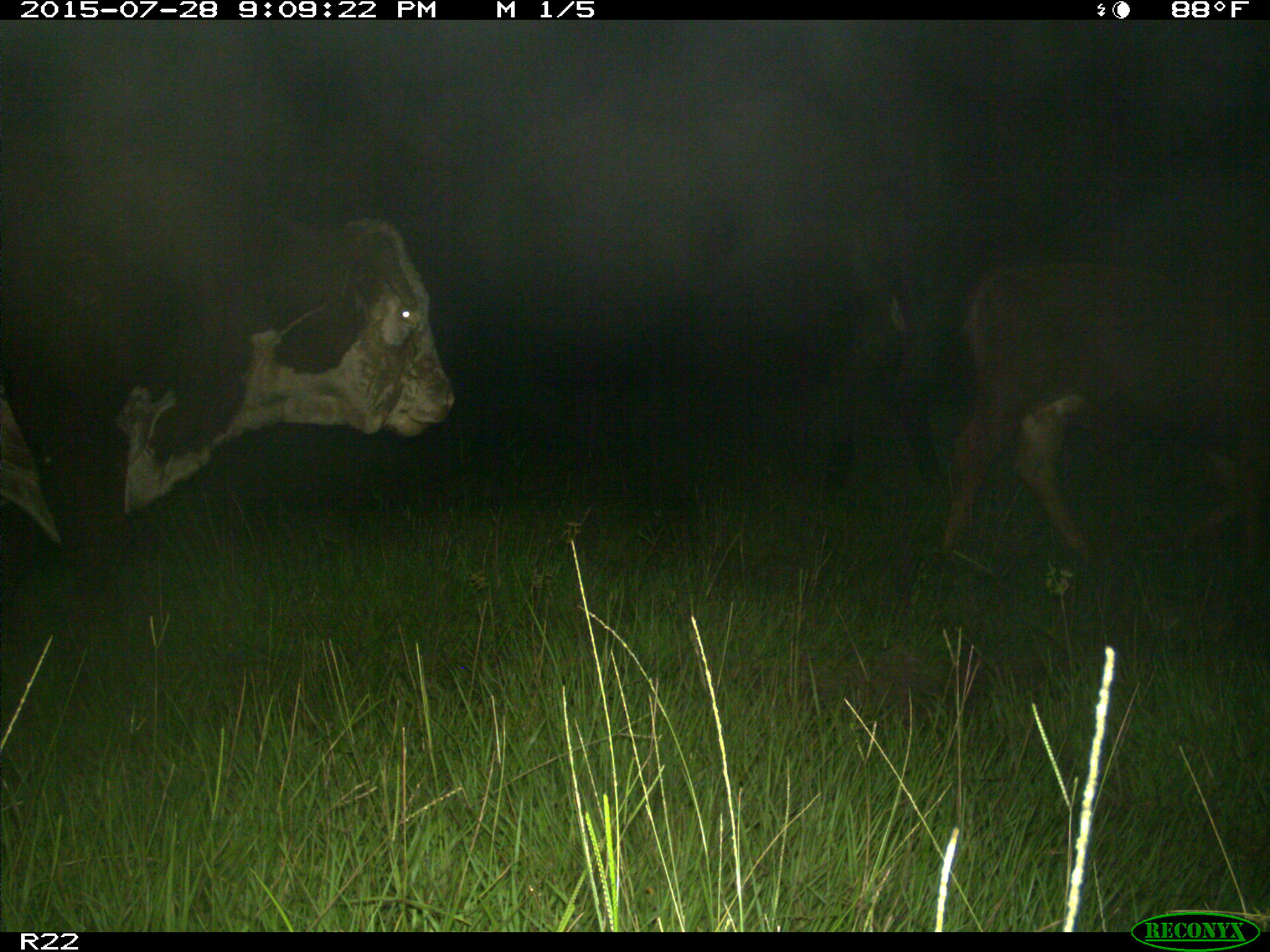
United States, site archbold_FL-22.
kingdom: Animalia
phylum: Chordata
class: Mammalia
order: Artiodactyla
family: Bovidae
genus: Bos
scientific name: Bos taurus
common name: domestic cow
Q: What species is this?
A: Bos taurus (domestic cow).